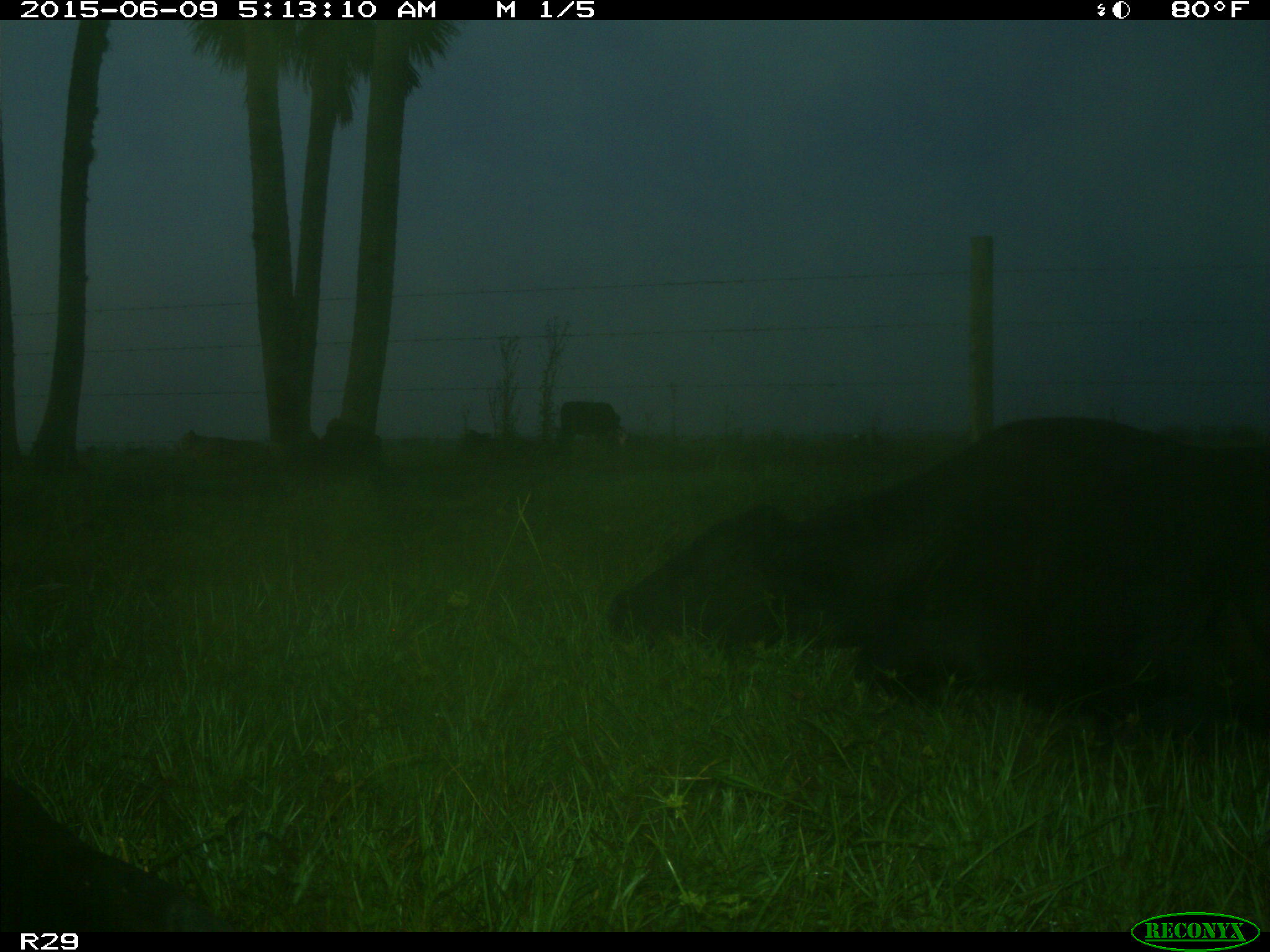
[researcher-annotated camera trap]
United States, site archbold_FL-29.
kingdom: Animalia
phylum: Chordata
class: Mammalia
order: Artiodactyla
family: Bovidae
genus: Bos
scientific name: Bos taurus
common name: domestic cow